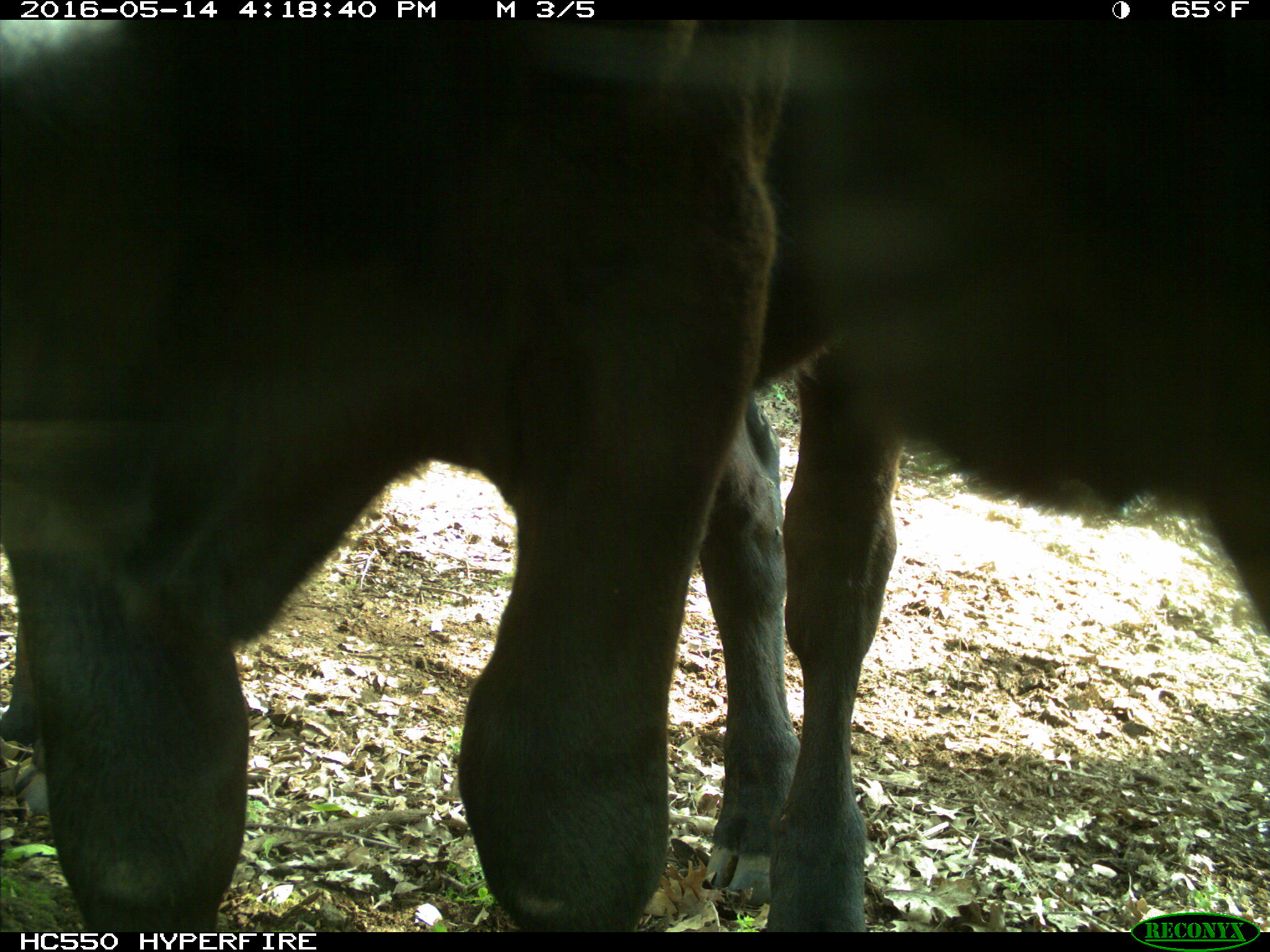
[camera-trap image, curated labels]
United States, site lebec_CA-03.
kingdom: Animalia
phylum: Chordata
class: Mammalia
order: Artiodactyla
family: Bovidae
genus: Bos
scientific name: Bos taurus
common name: domestic cow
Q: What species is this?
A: Bos taurus (domestic cow).